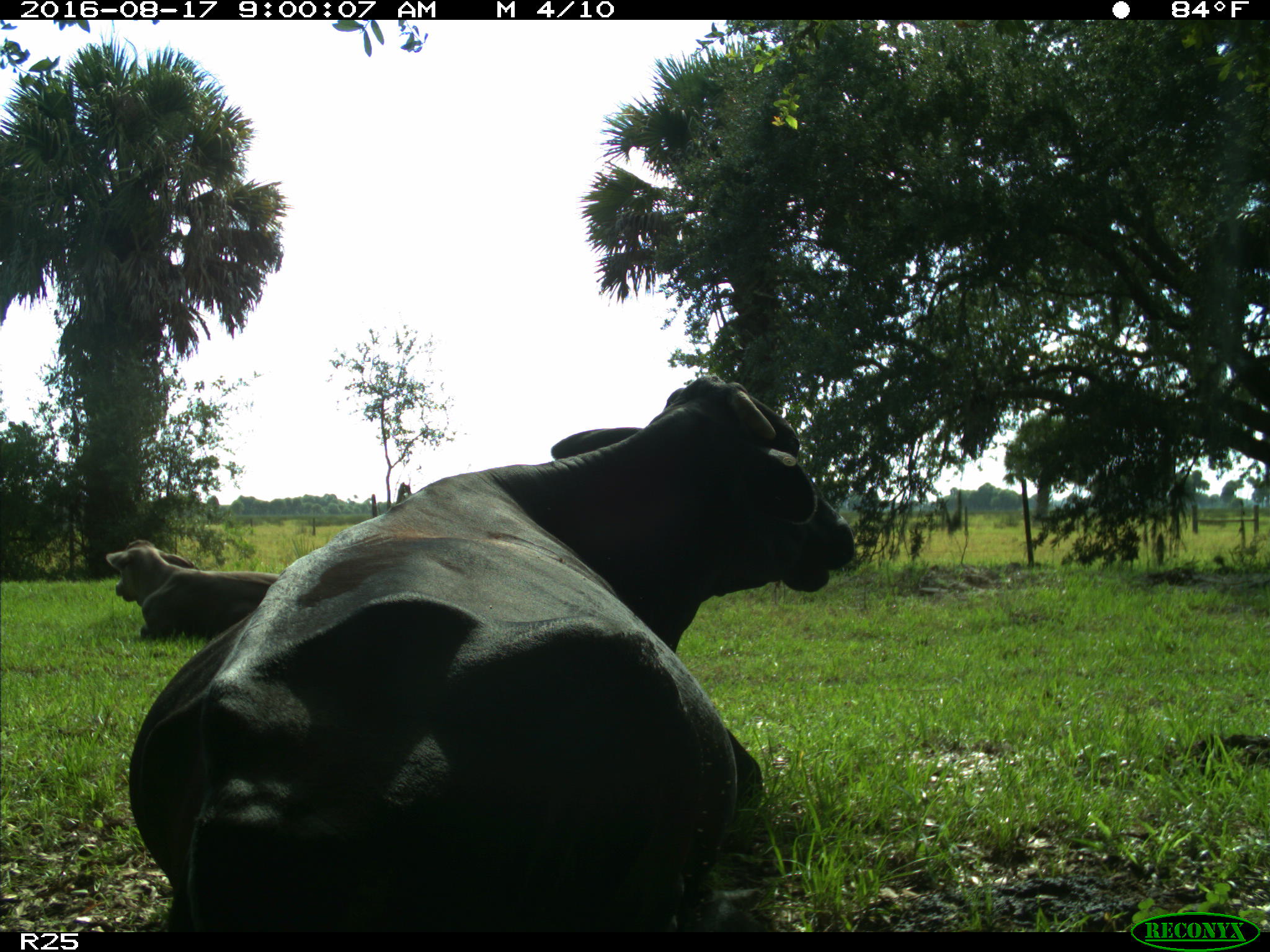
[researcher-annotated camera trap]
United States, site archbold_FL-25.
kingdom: Animalia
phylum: Chordata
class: Mammalia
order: Artiodactyla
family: Bovidae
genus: Bos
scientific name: Bos taurus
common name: domestic cow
Bos taurus (domestic cow).